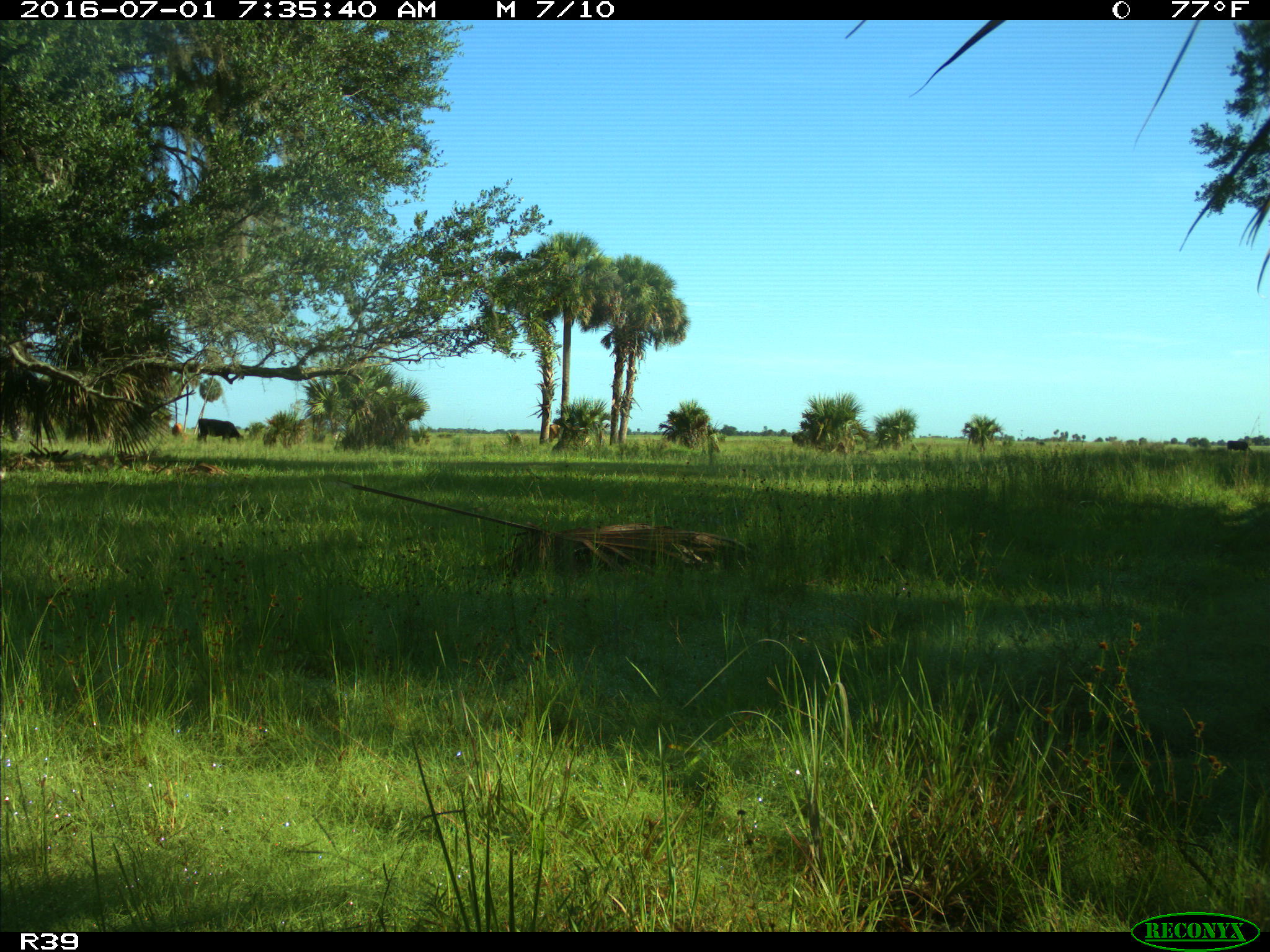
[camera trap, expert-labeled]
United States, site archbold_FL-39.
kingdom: Animalia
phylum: Chordata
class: Mammalia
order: Artiodactyla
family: Bovidae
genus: Bos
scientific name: Bos taurus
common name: domestic cow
Bos taurus (domestic cow).